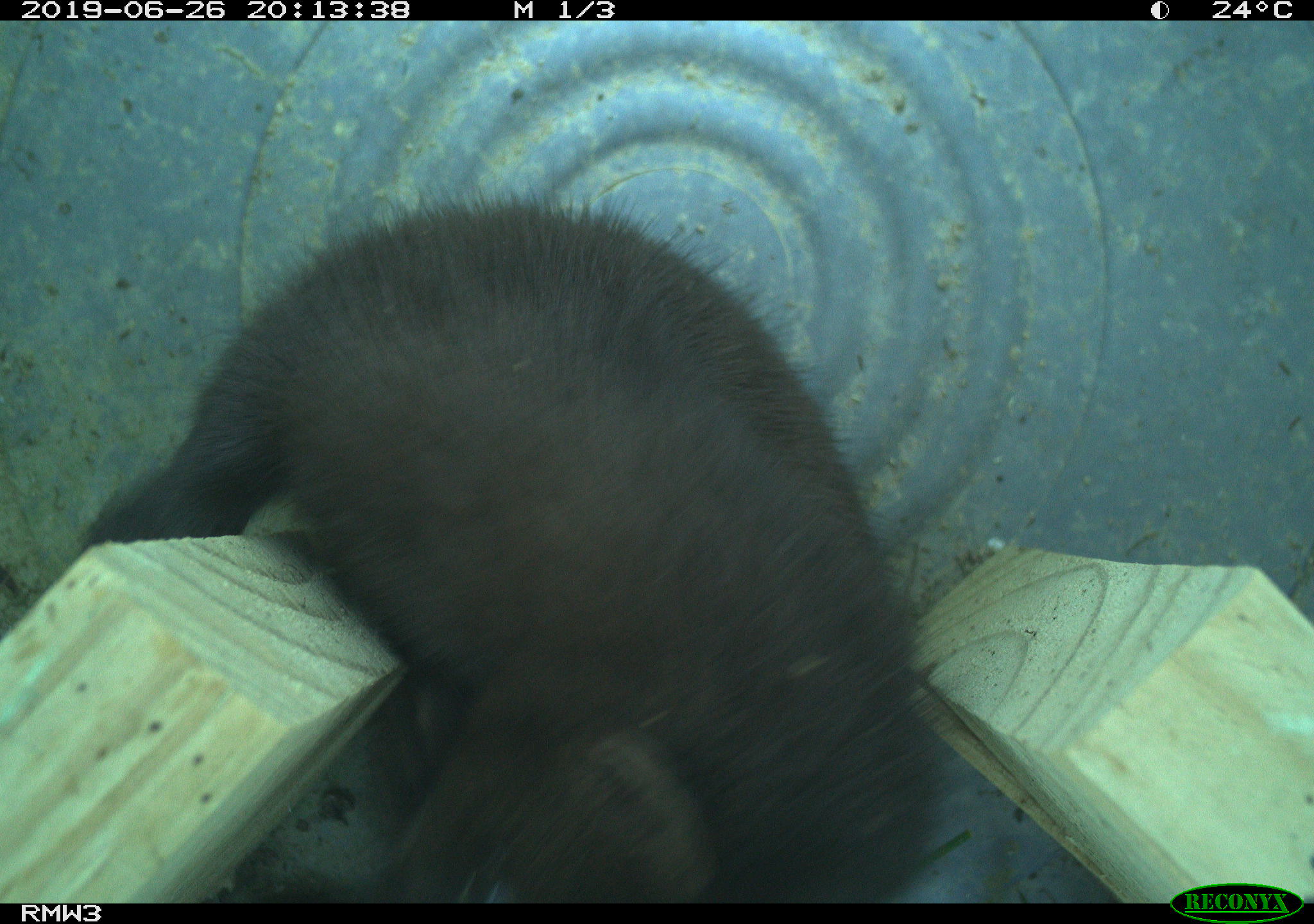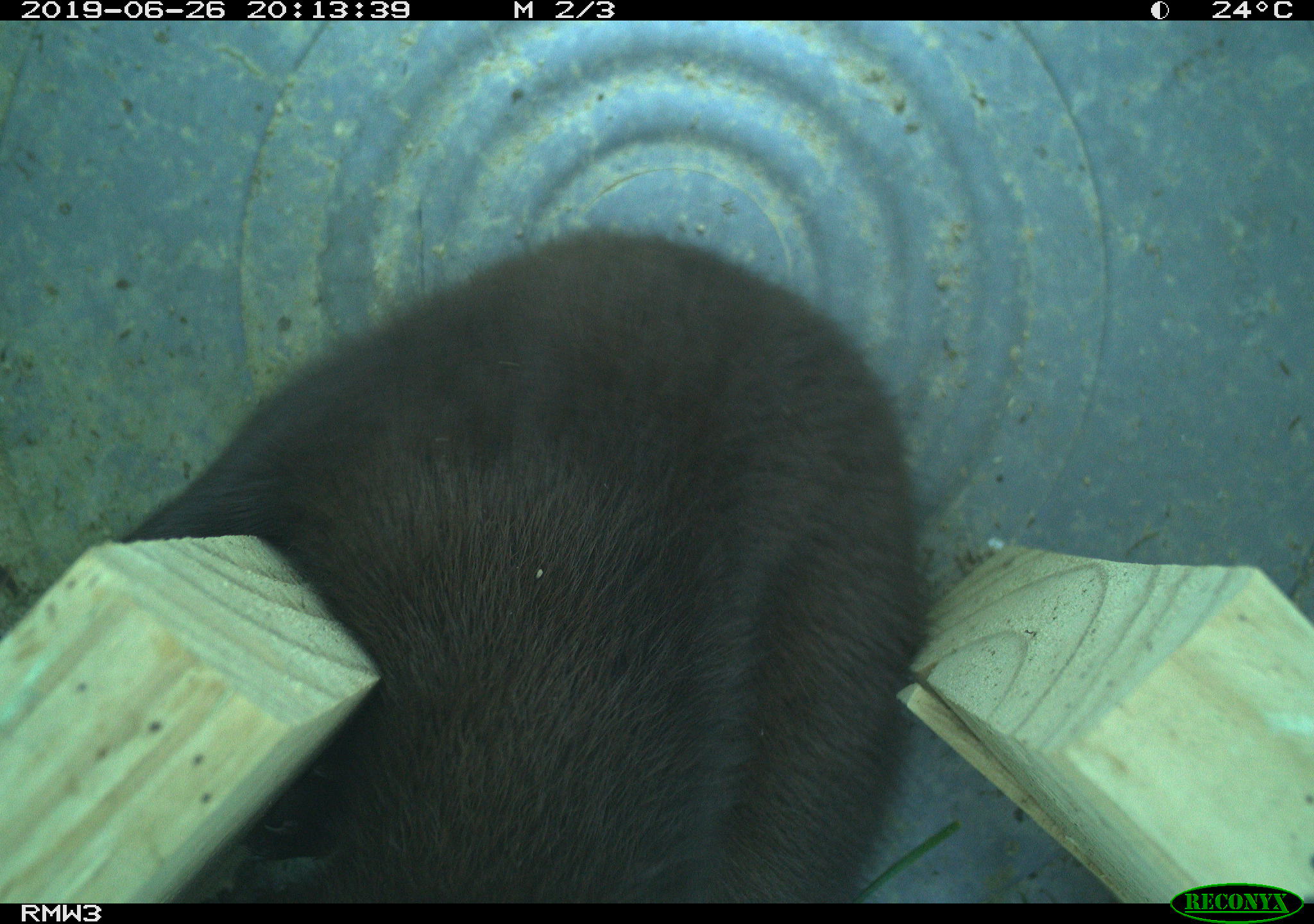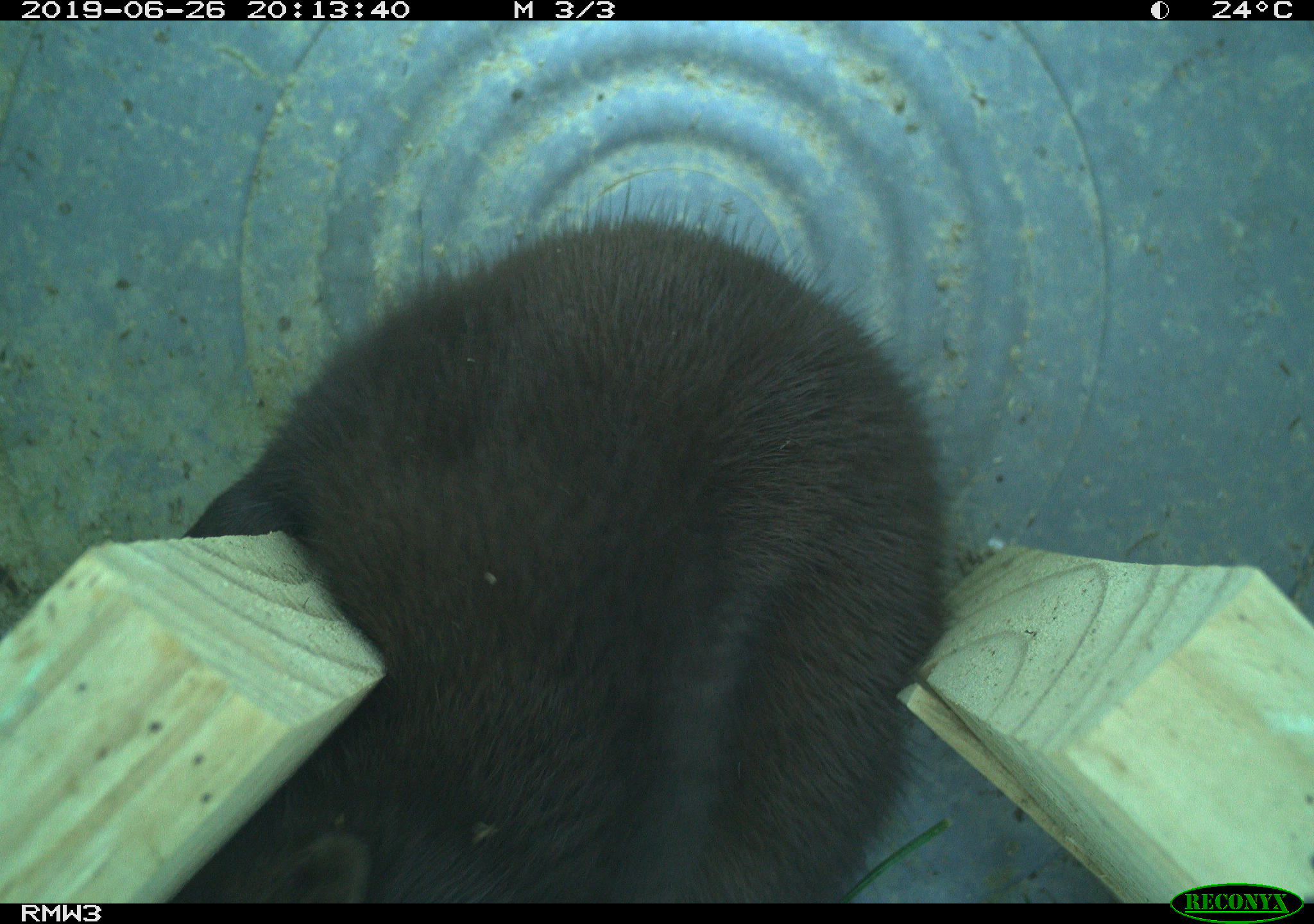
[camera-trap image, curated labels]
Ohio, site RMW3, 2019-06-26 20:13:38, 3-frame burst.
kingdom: Animalia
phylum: Chordata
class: Mammalia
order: Carnivora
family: Mustelidae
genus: Neogale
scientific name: Neogale vison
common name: american mink